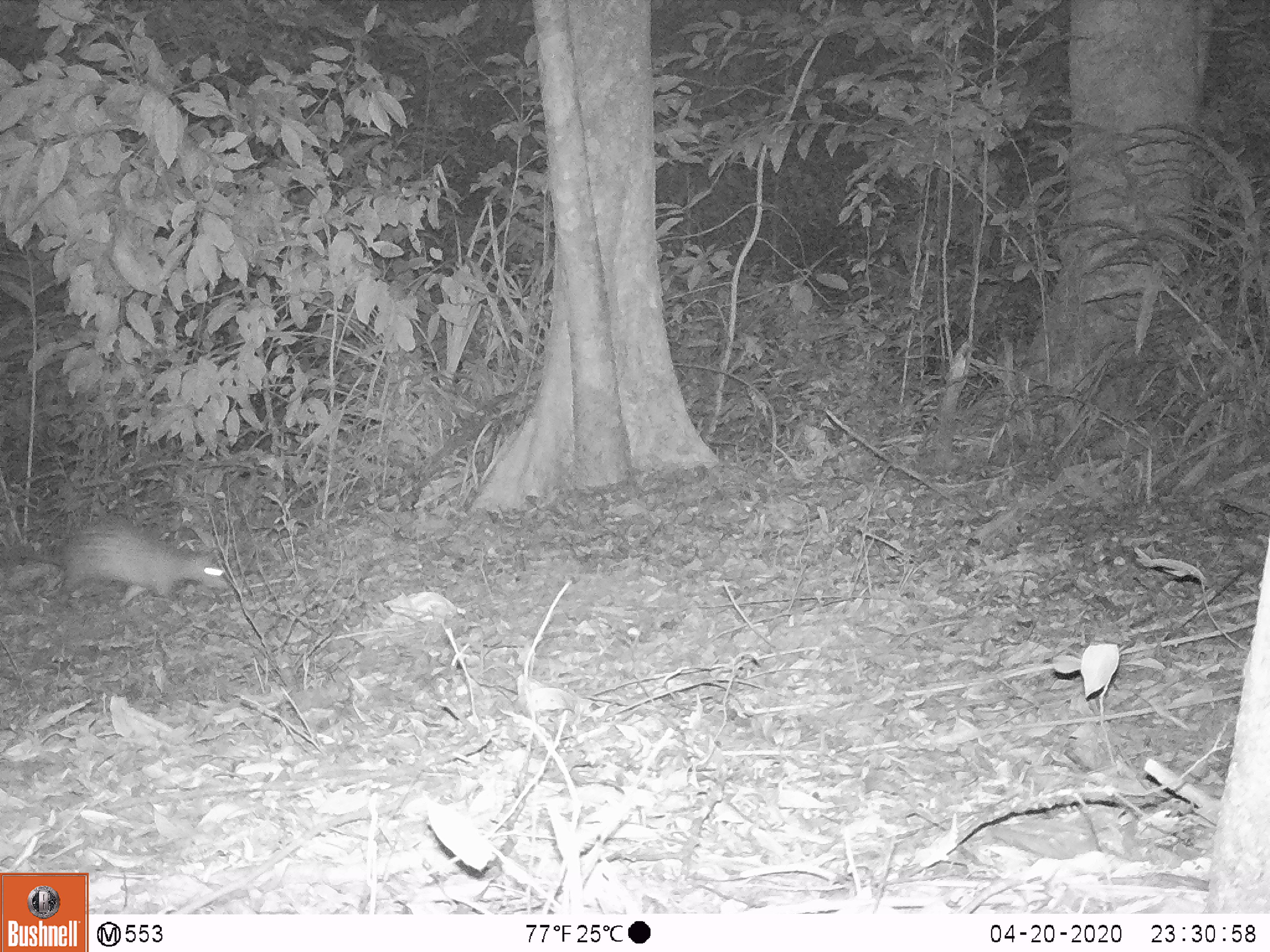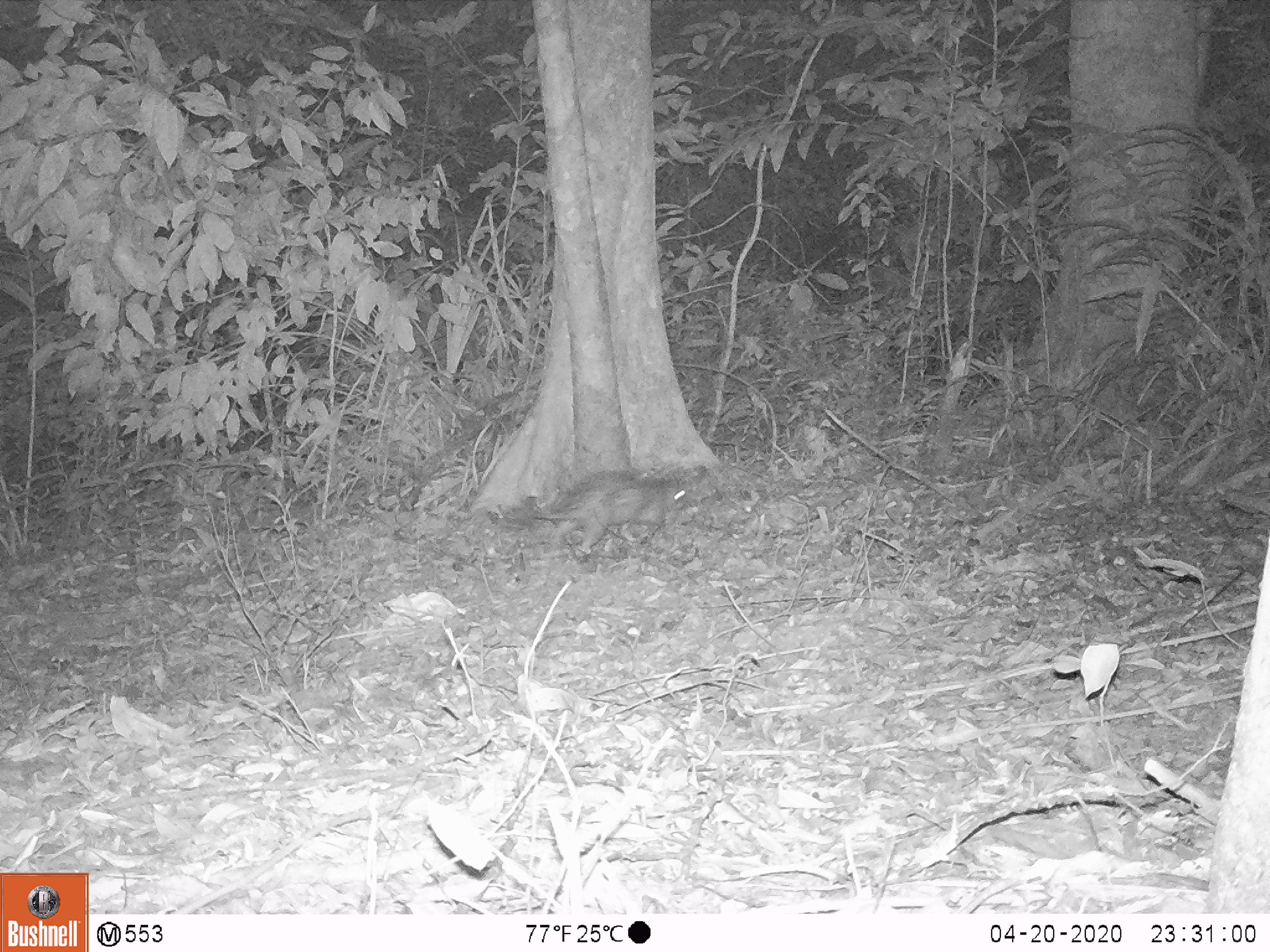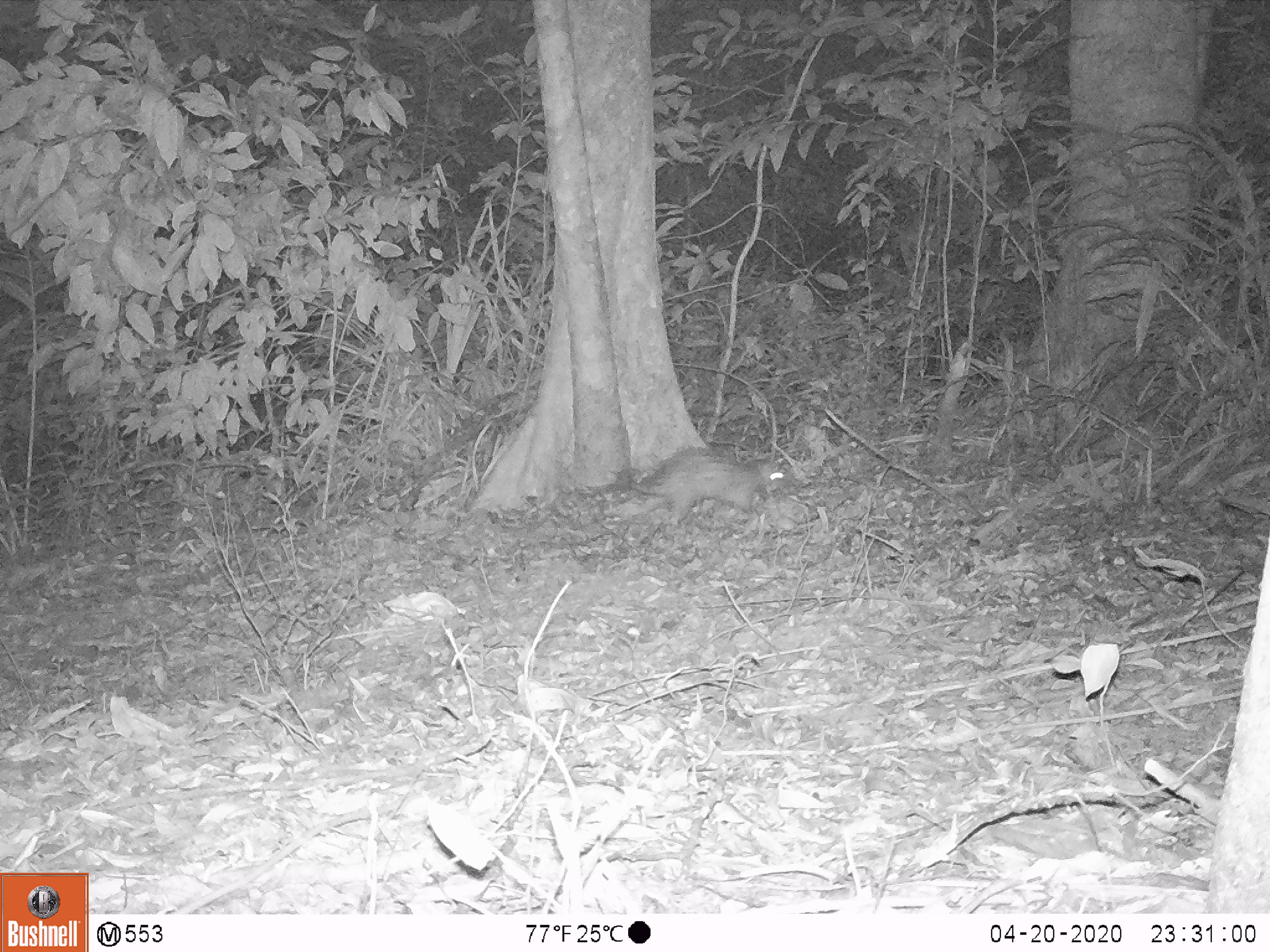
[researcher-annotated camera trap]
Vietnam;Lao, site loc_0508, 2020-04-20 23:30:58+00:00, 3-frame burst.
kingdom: Animalia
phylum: Chordata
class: Mammalia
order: Rodentia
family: Hystricidae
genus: Atherurus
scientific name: Atherurus macrourus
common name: asiatic brush-tailed porcupine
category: asiatic brush tailed porcupine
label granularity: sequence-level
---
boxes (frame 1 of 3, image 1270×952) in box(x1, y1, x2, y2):
asiatic brush tailed porcupine: box(0, 515, 230, 607)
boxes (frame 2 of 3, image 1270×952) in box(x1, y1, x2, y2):
asiatic brush tailed porcupine: box(523, 476, 699, 556)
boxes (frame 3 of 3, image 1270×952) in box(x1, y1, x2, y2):
asiatic brush tailed porcupine: box(618, 444, 791, 526)